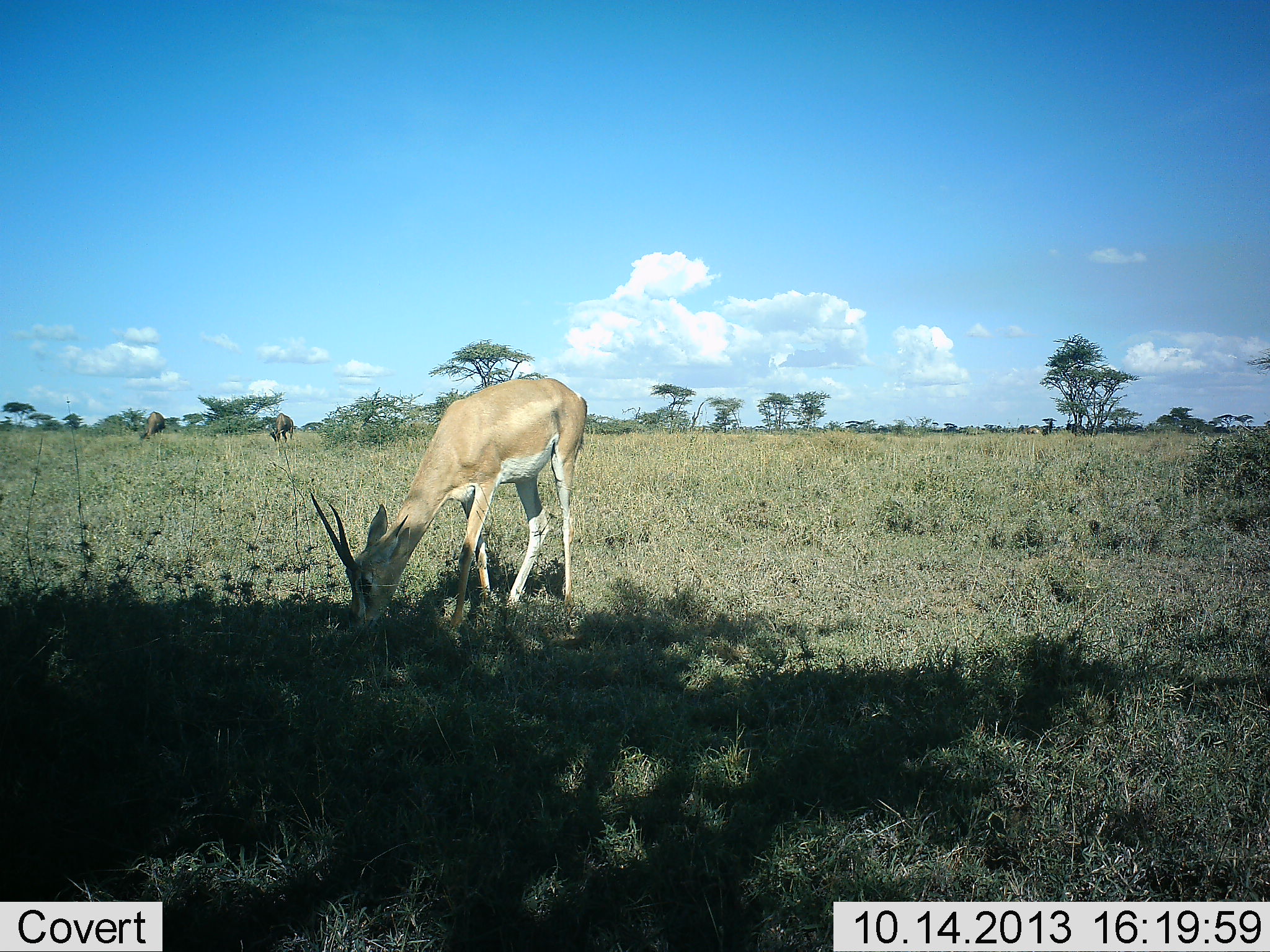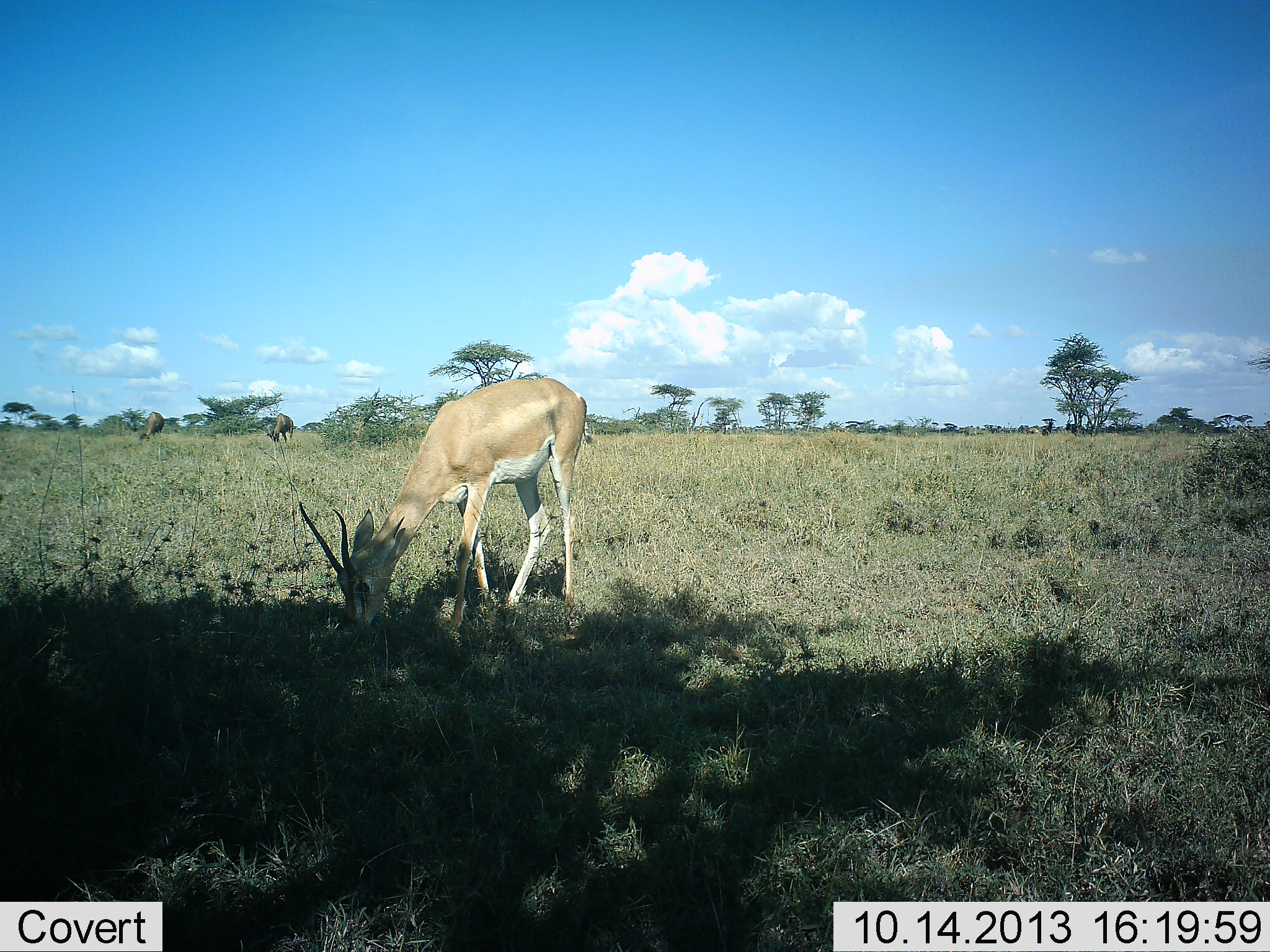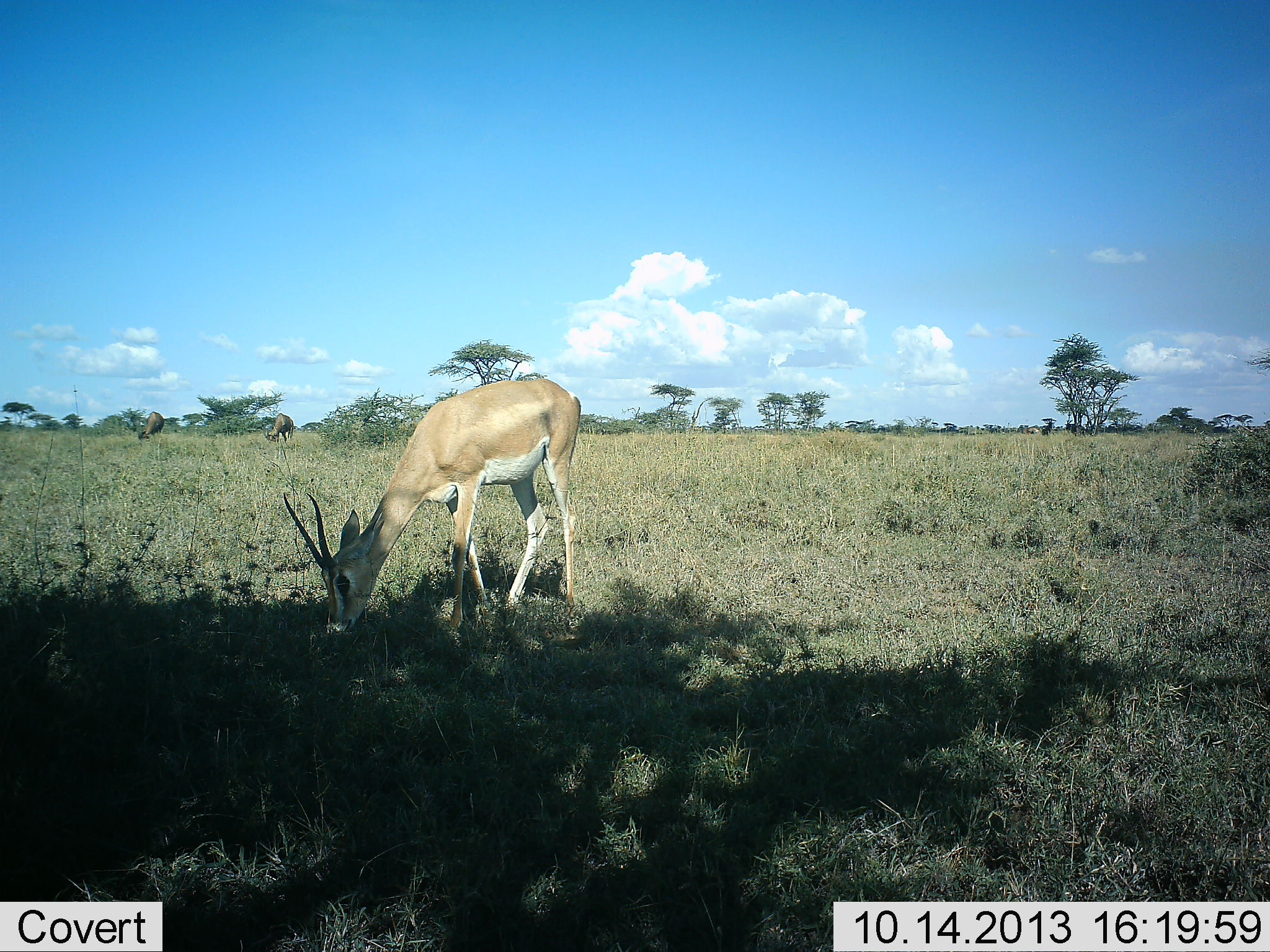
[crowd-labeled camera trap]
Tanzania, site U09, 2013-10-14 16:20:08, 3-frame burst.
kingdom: Animalia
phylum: Chordata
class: Mammalia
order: Artiodactyla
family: Bovidae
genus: Nanger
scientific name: Nanger granti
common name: grant's gazelle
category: gazellegrants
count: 1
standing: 0%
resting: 0%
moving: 4%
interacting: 0%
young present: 0%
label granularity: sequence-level